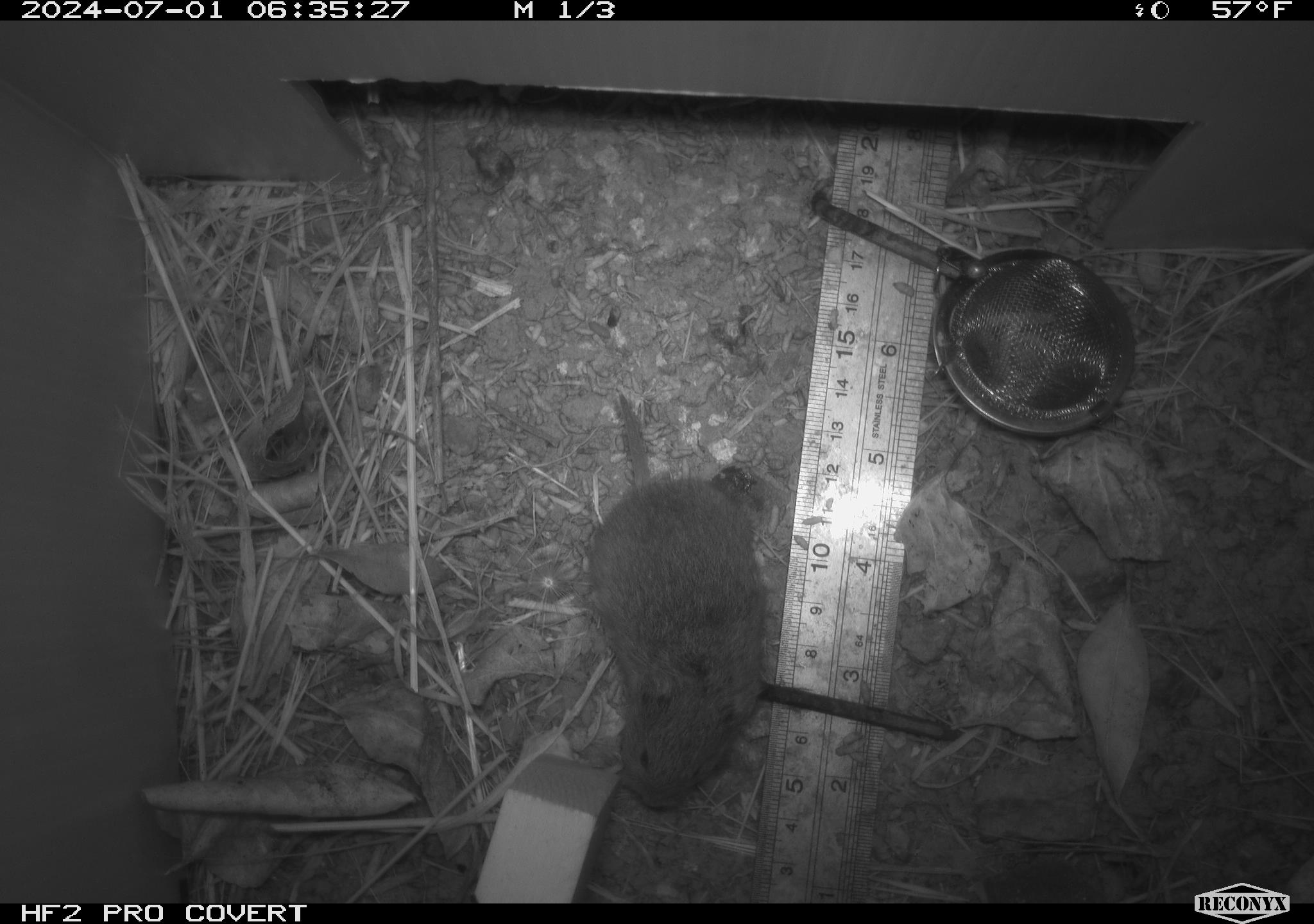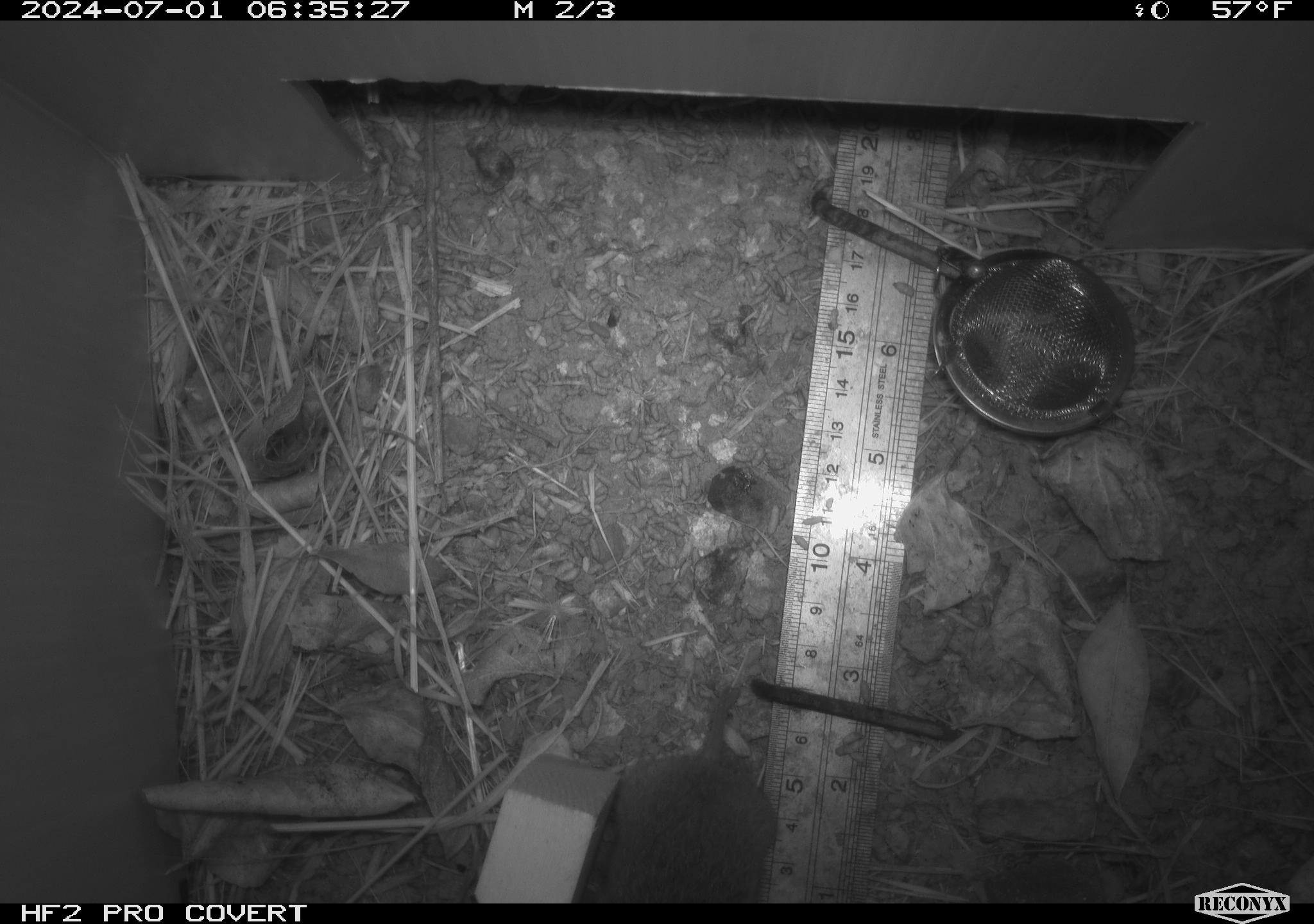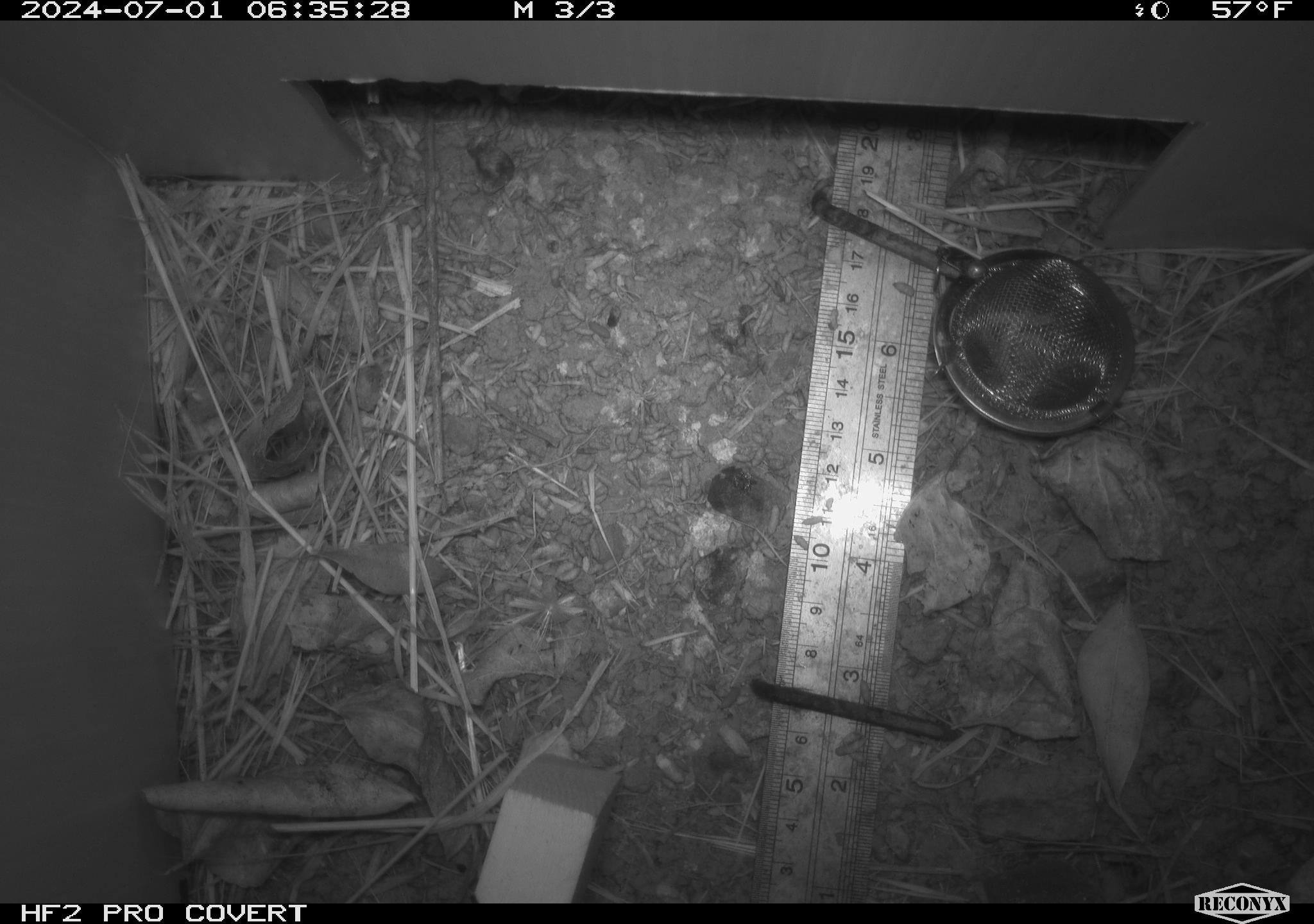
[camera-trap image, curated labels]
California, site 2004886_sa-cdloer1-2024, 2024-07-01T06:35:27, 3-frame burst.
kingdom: Animalia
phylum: Chordata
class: Mammalia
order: Rodentia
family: Cricetidae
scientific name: Arvicolinae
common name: voles, lemmings, and muskrats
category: arvicolinae subfamily